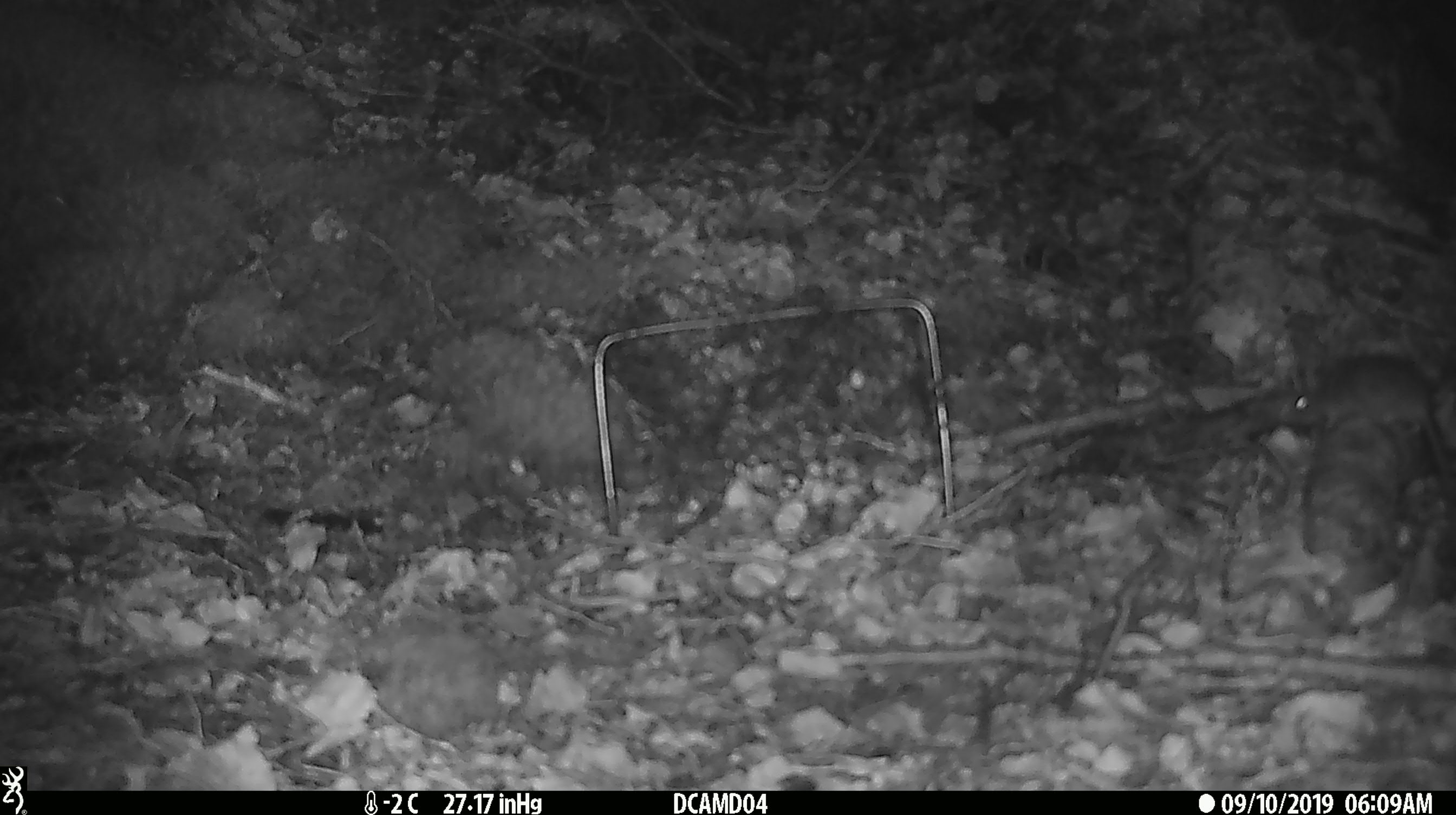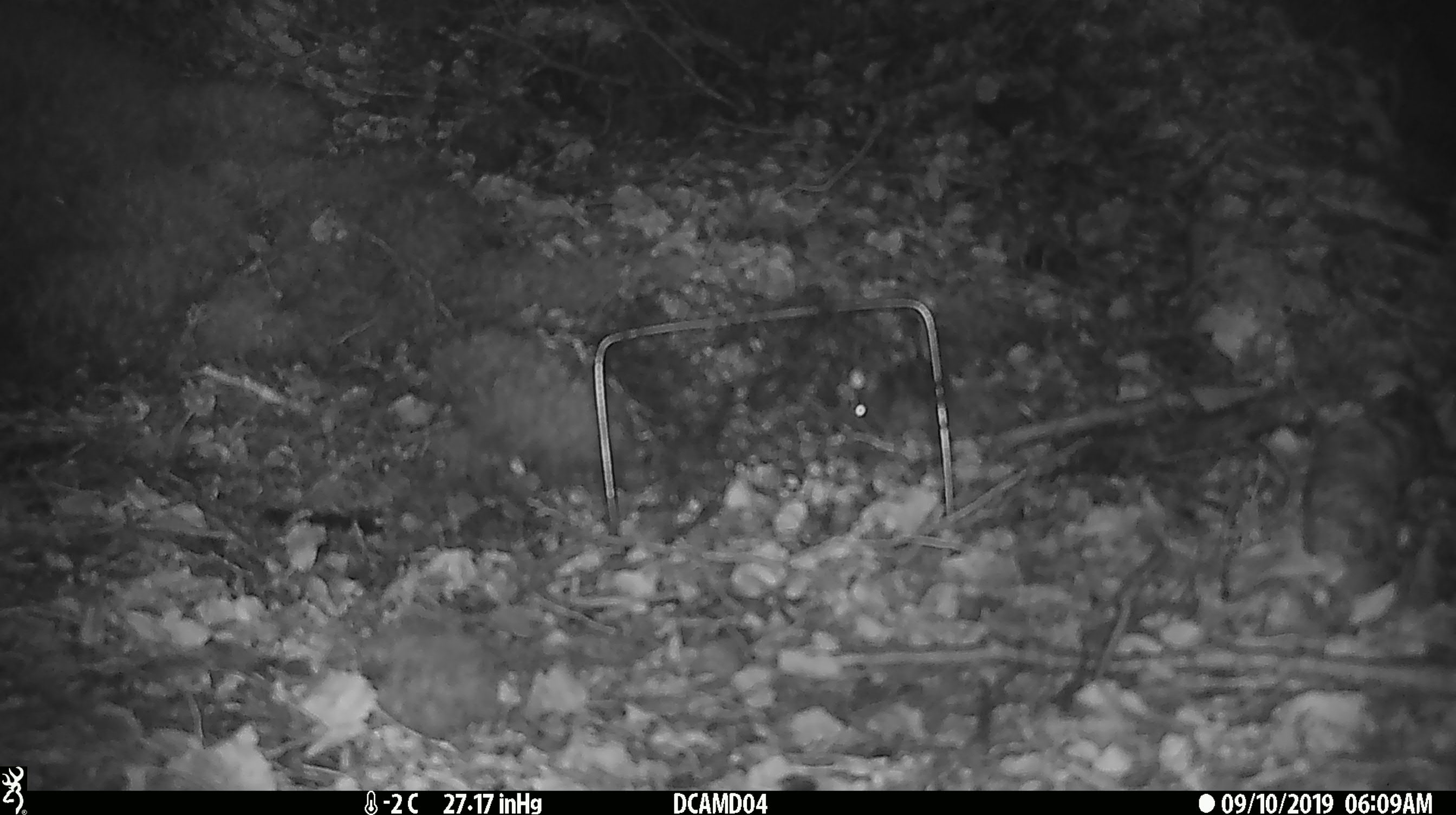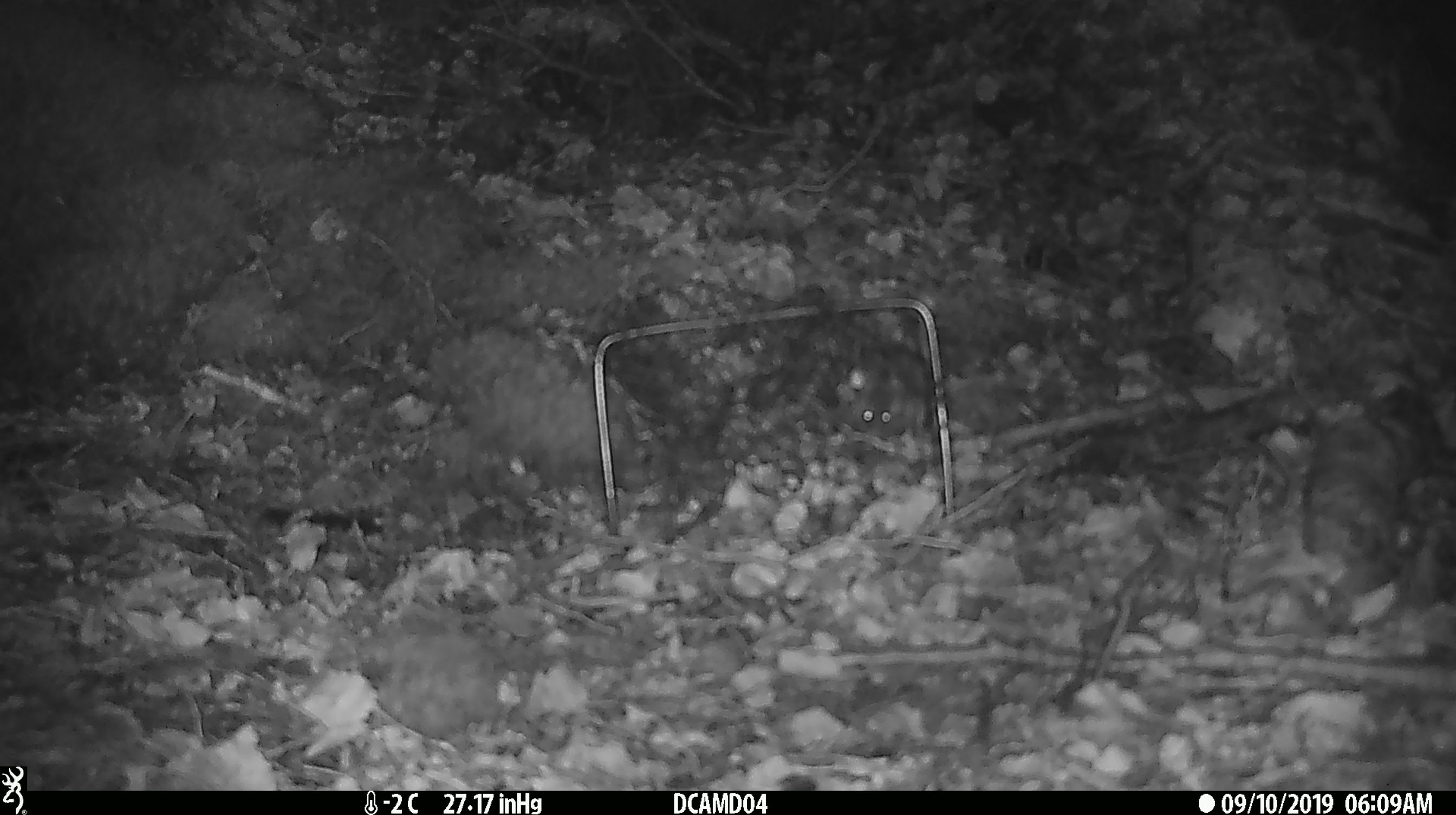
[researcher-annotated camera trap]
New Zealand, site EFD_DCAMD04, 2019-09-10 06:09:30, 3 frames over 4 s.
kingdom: Animalia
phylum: Chordata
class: Mammalia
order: Rodentia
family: Muridae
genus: Mus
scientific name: Mus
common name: mouse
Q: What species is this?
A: Mouse (Mus).